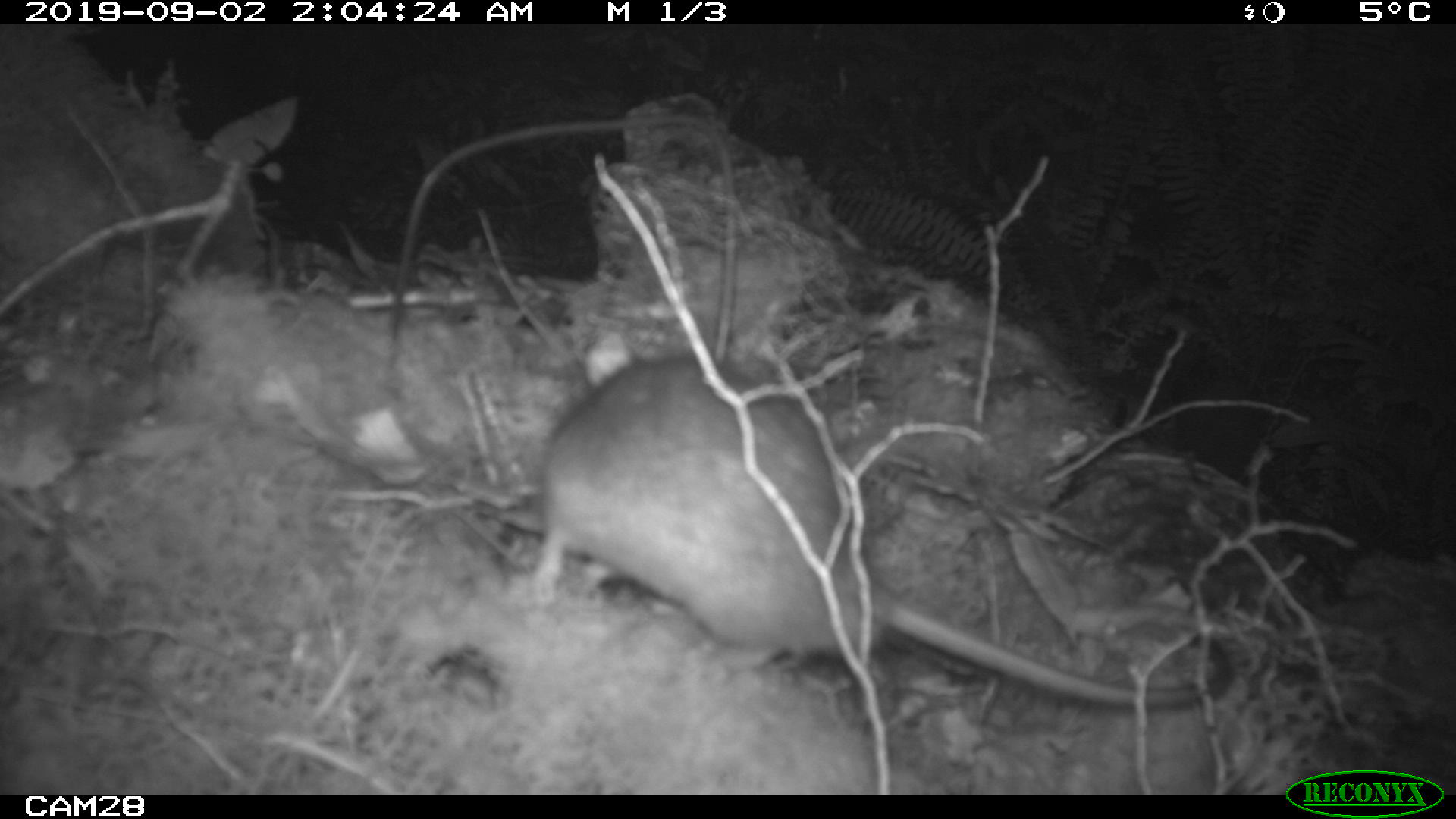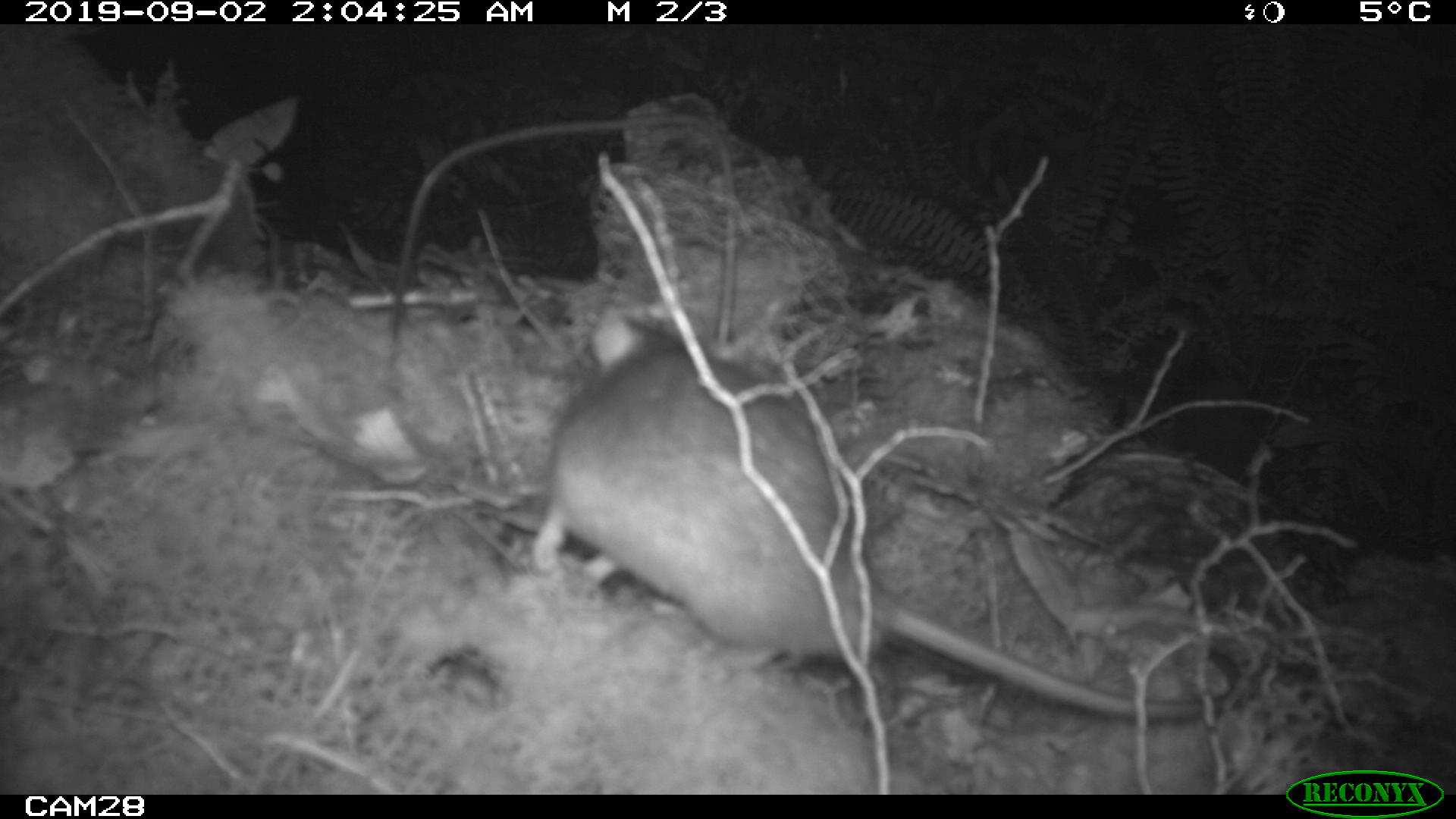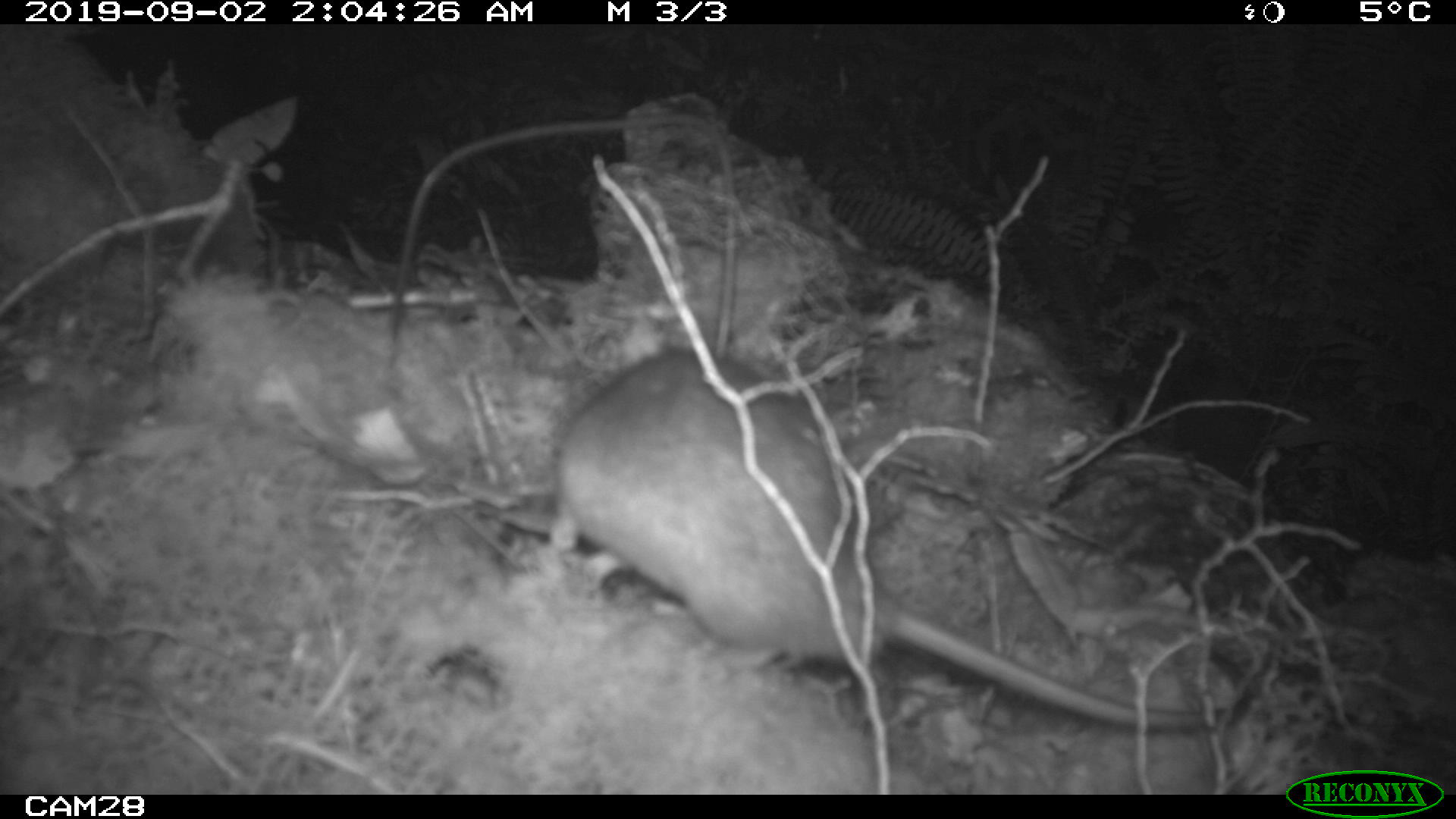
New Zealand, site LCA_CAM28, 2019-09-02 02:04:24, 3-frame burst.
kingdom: Animalia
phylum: Chordata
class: Mammalia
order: Rodentia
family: Muridae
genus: Rattus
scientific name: Rattus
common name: rat